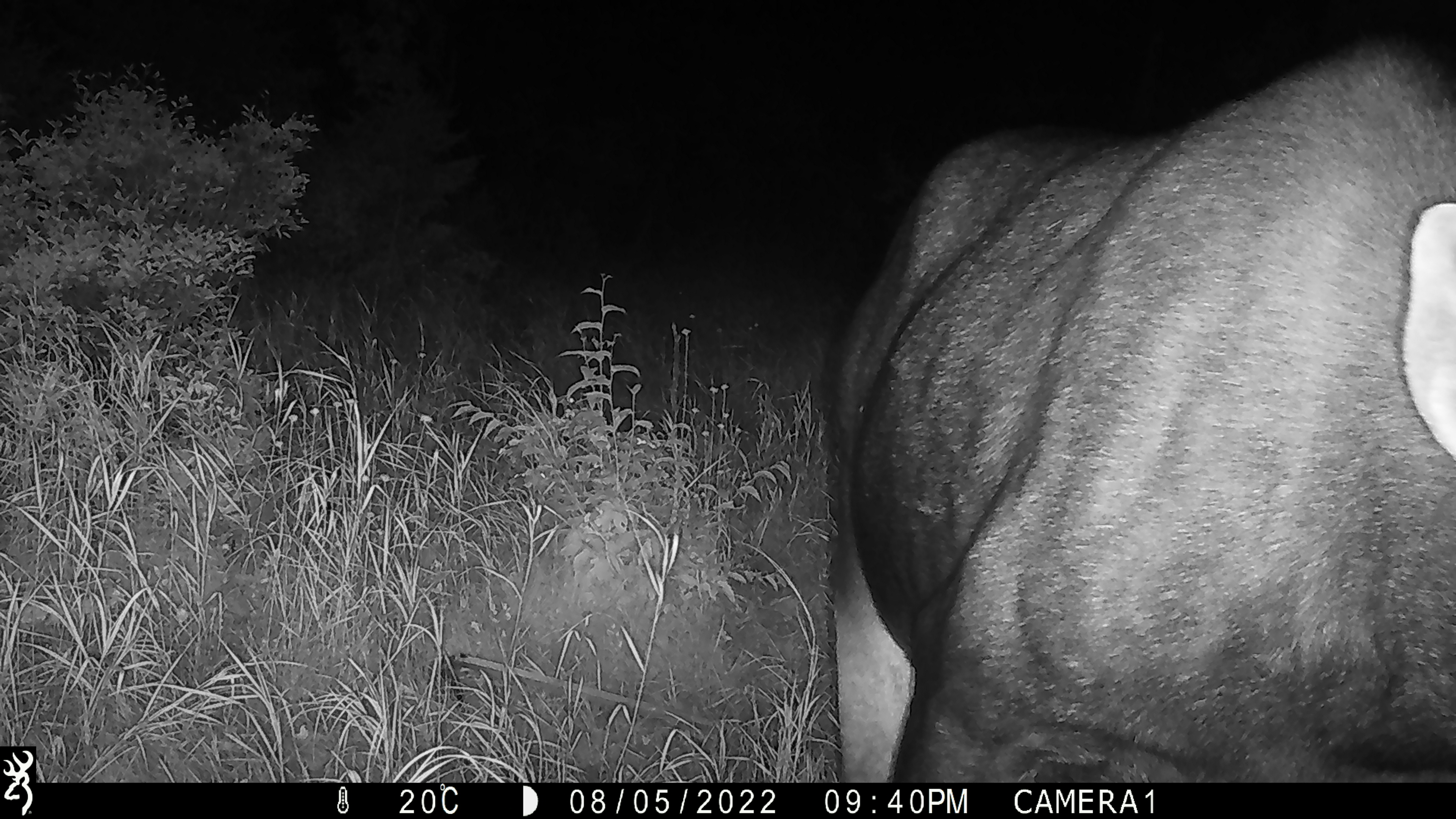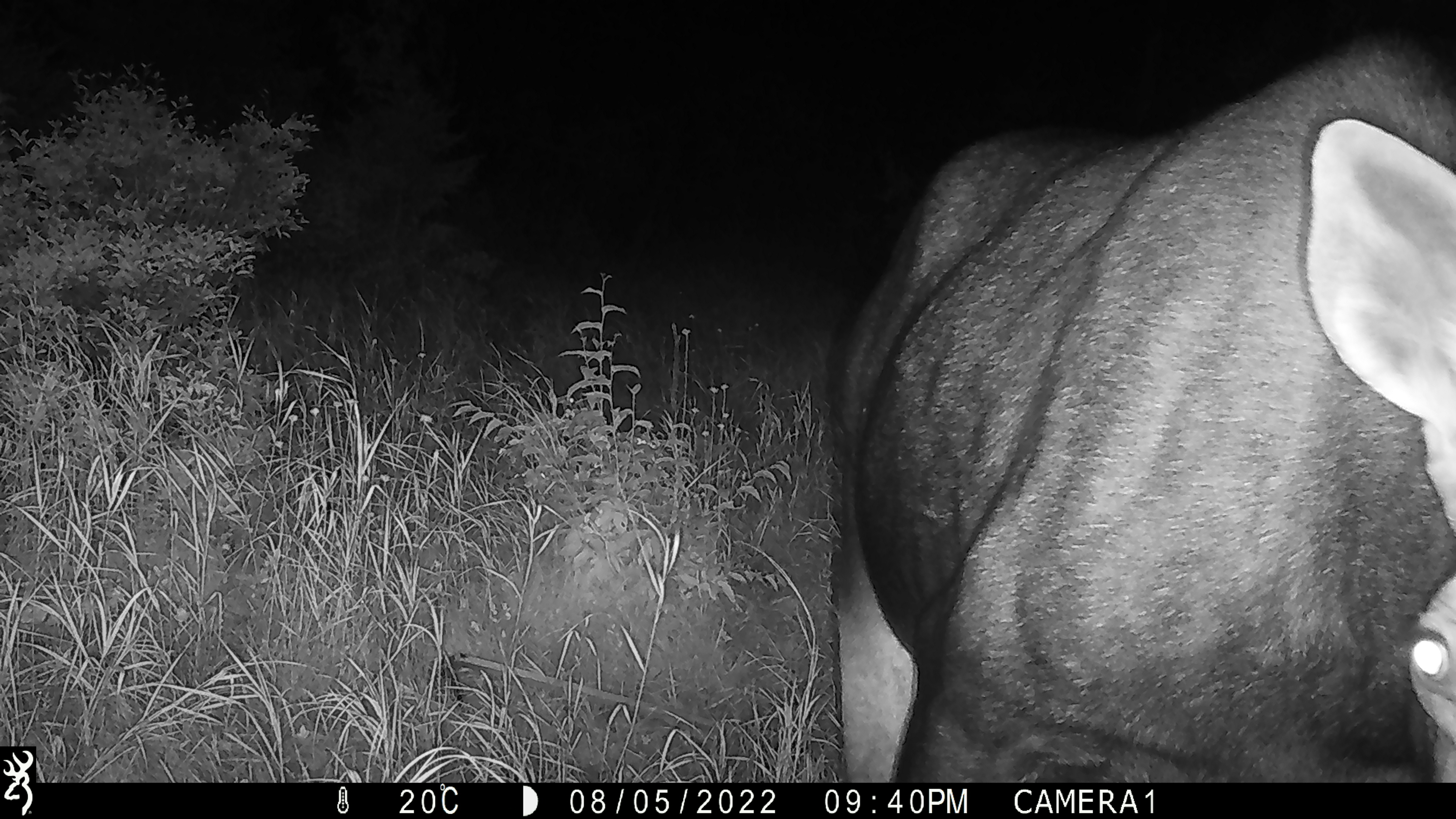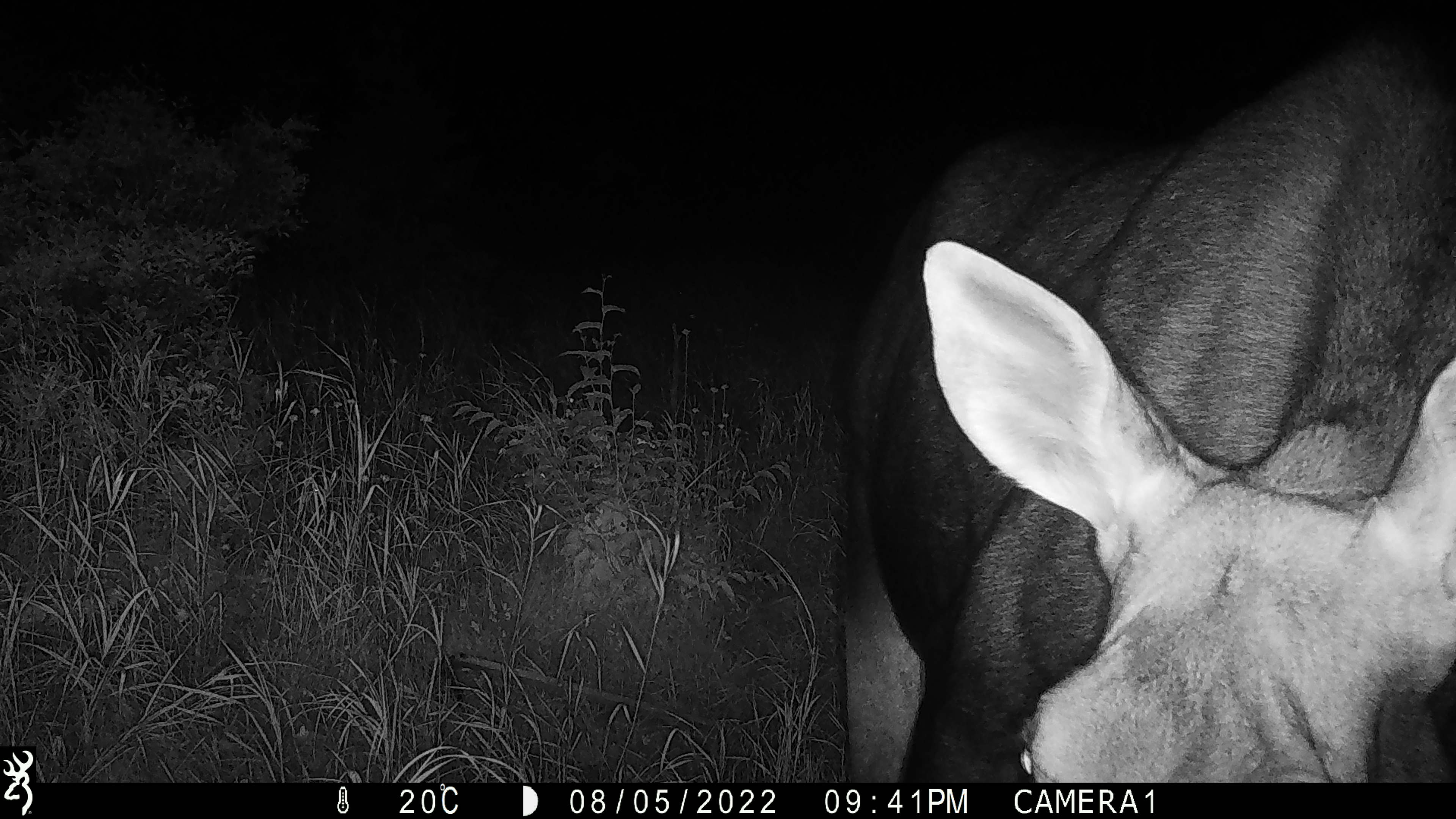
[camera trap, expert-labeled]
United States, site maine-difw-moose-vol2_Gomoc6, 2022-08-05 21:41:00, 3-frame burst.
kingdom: Animalia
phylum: Chordata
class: Mammalia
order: Artiodactyla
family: Cervidae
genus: Alces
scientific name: Alces alces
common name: moose